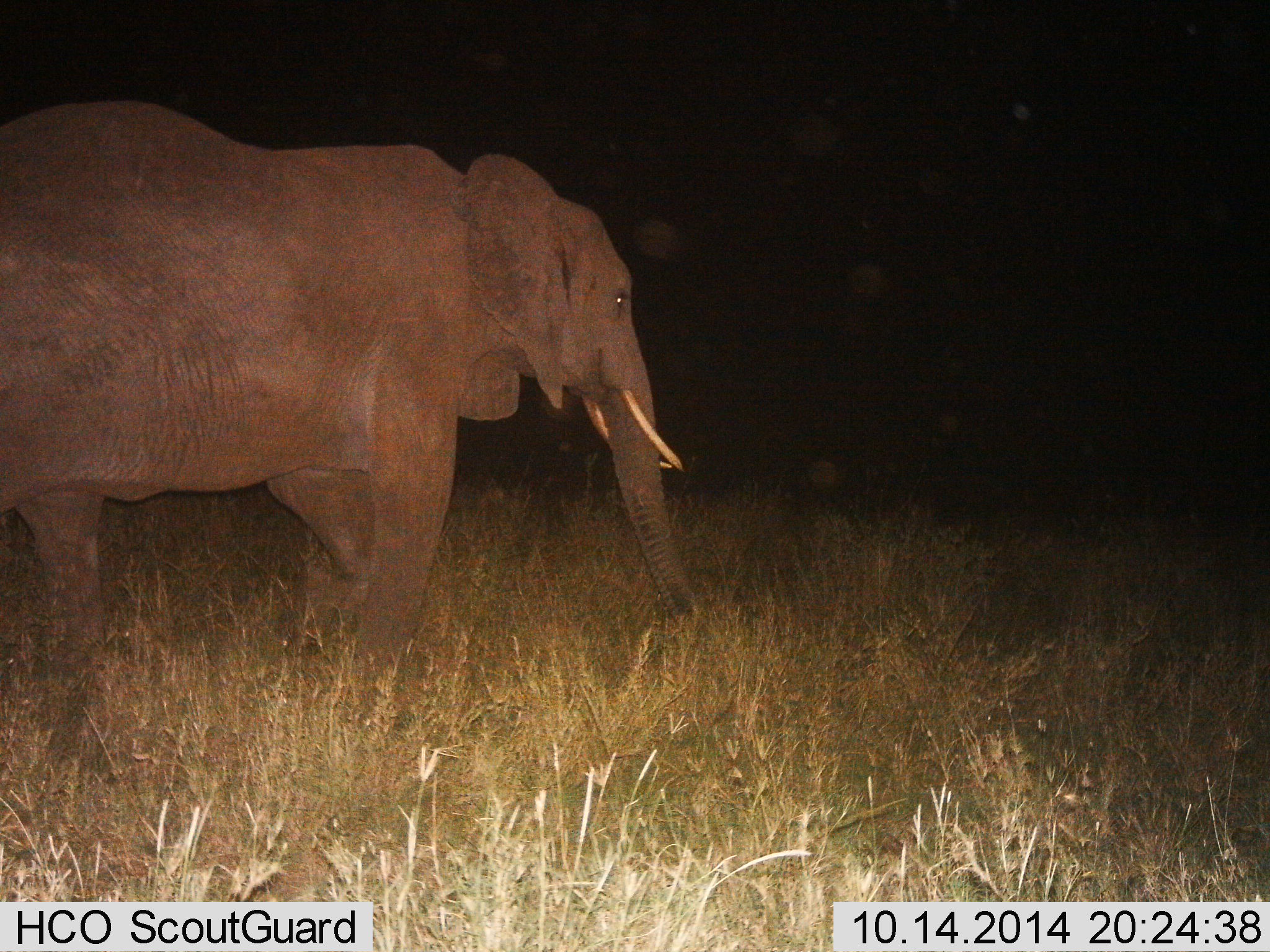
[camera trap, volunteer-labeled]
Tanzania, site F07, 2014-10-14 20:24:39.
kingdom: Animalia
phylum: Chordata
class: Mammalia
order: Proboscidea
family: Elephantidae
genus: Loxodonta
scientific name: Loxodonta africana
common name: african bush elephant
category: elephant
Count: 1.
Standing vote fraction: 60%.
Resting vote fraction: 0%.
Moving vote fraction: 40%.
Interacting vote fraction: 0%.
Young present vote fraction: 0%.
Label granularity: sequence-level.